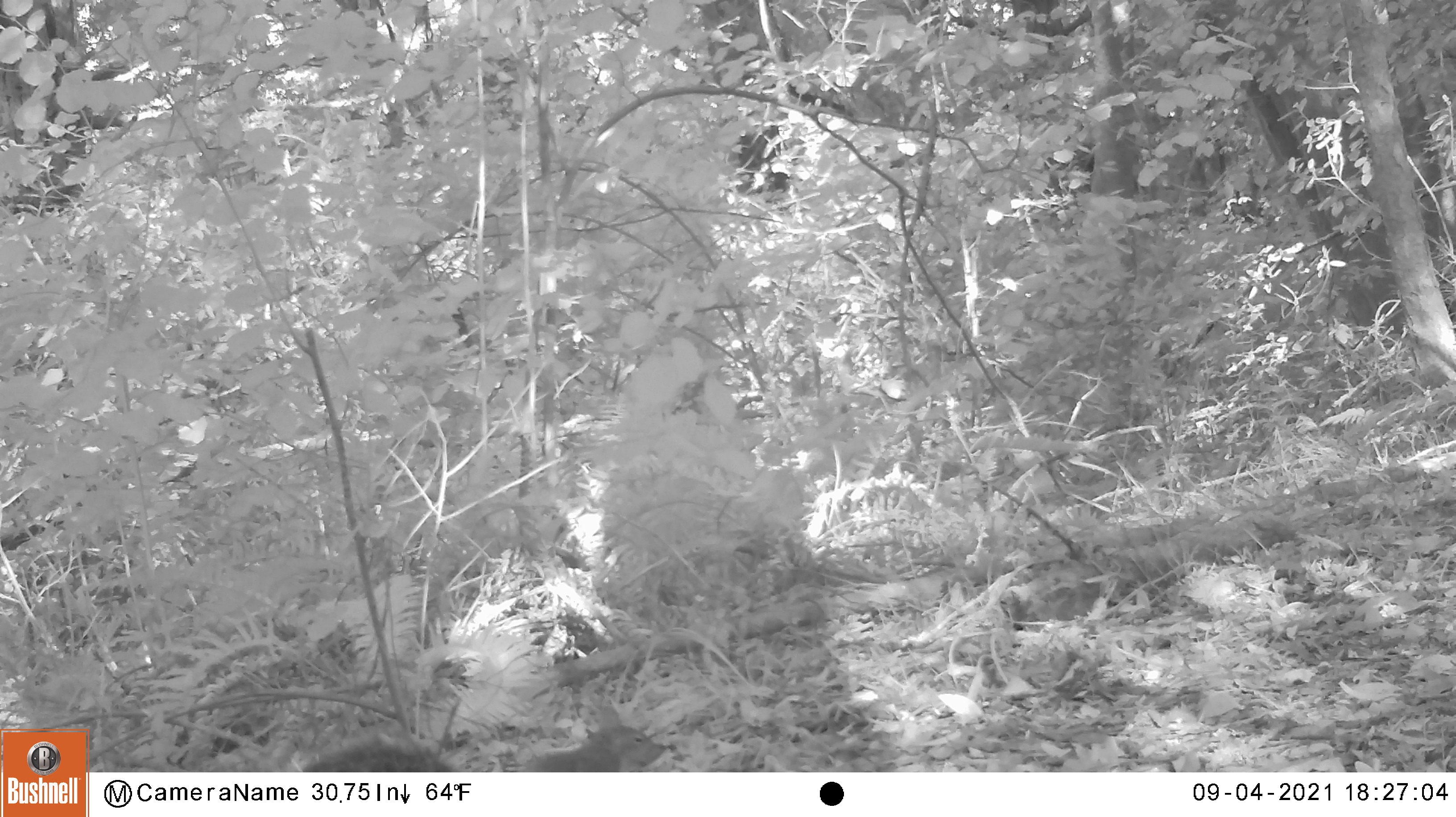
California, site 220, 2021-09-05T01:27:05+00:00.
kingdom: Animalia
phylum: Chordata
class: Mammalia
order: Rodentia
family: Sciuridae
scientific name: Sciuridae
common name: squirrel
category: unknown squirrel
Unknown squirrel (squirrel) (Sciuridae).